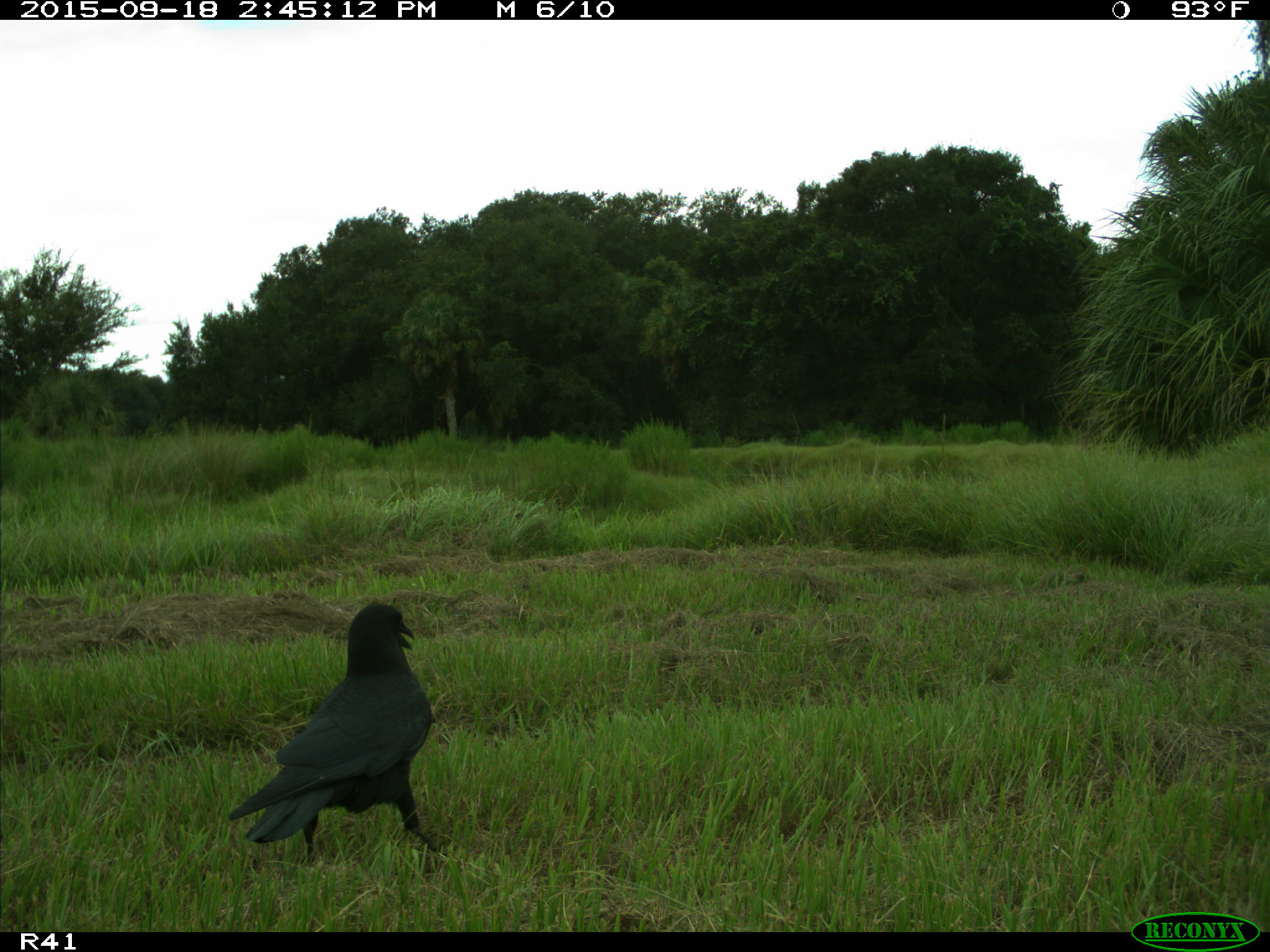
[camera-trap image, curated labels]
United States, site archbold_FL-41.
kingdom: Animalia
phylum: Chordata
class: Aves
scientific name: Aves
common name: birds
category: unidentified bird